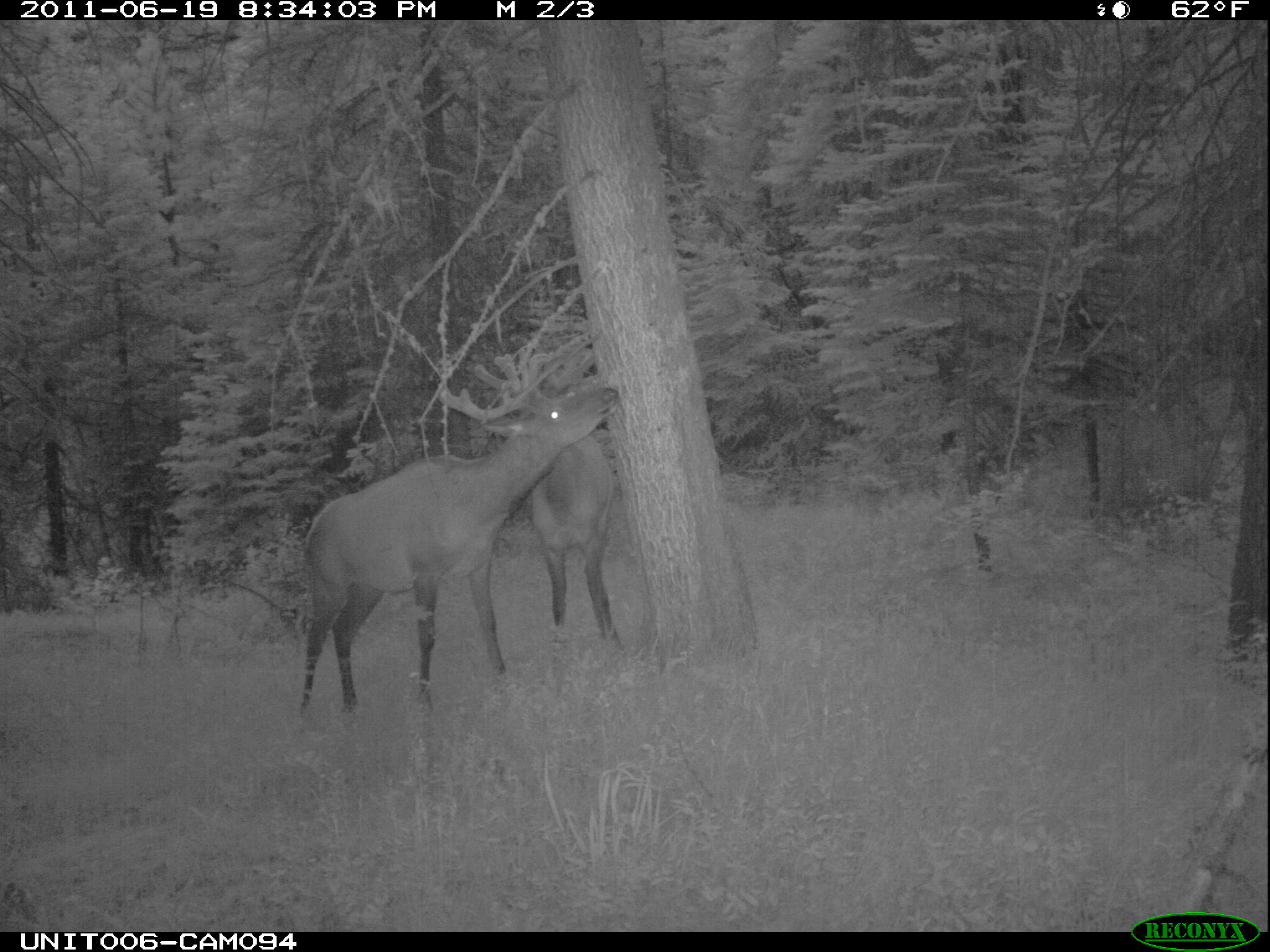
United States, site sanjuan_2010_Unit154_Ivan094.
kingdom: Animalia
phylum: Chordata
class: Mammalia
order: Artiodactyla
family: Cervidae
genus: Cervus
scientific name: Cervus elaphus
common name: red deer